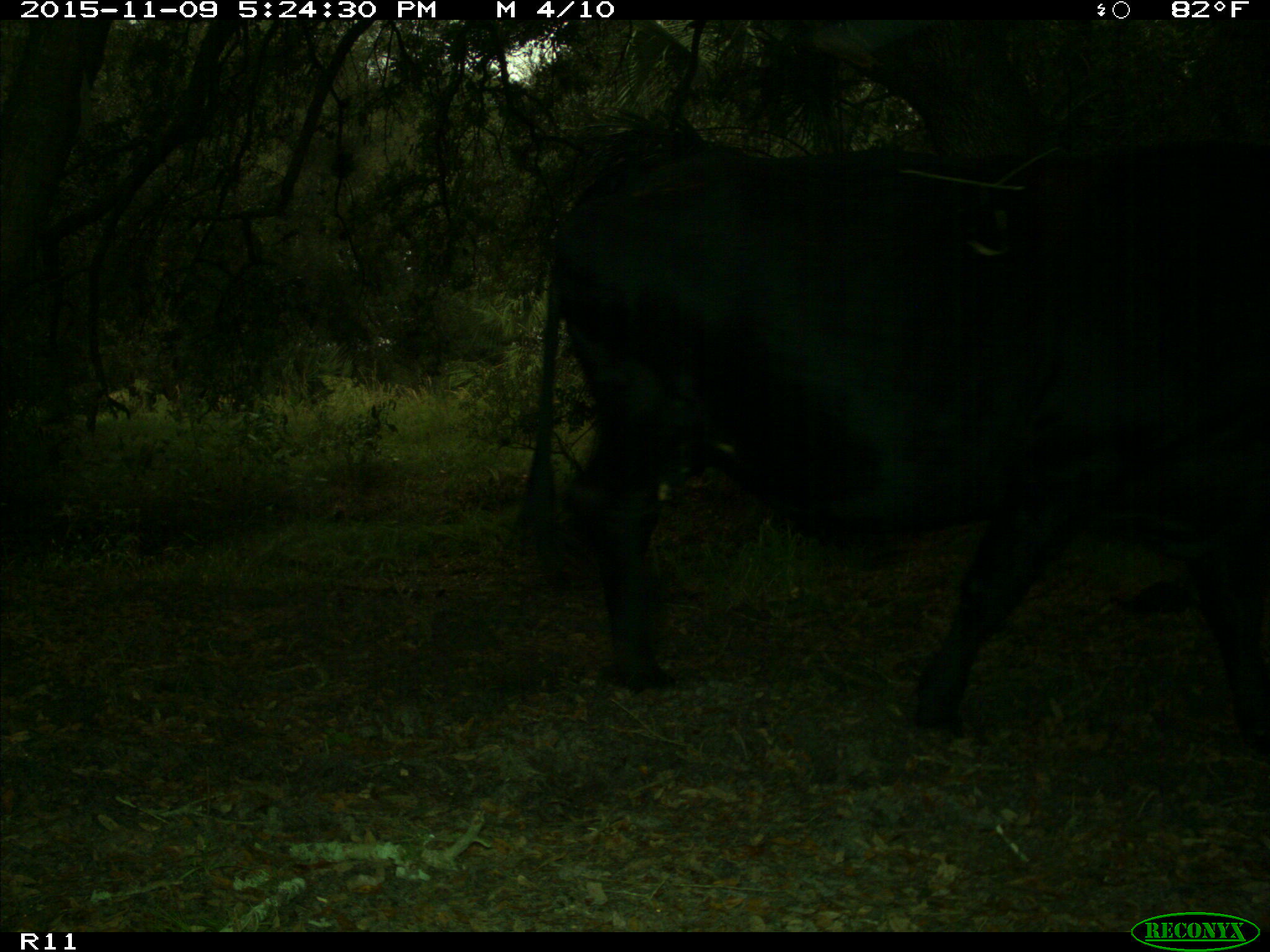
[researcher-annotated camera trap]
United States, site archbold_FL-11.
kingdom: Animalia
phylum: Chordata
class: Mammalia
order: Artiodactyla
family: Bovidae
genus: Bos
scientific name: Bos taurus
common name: domestic cow